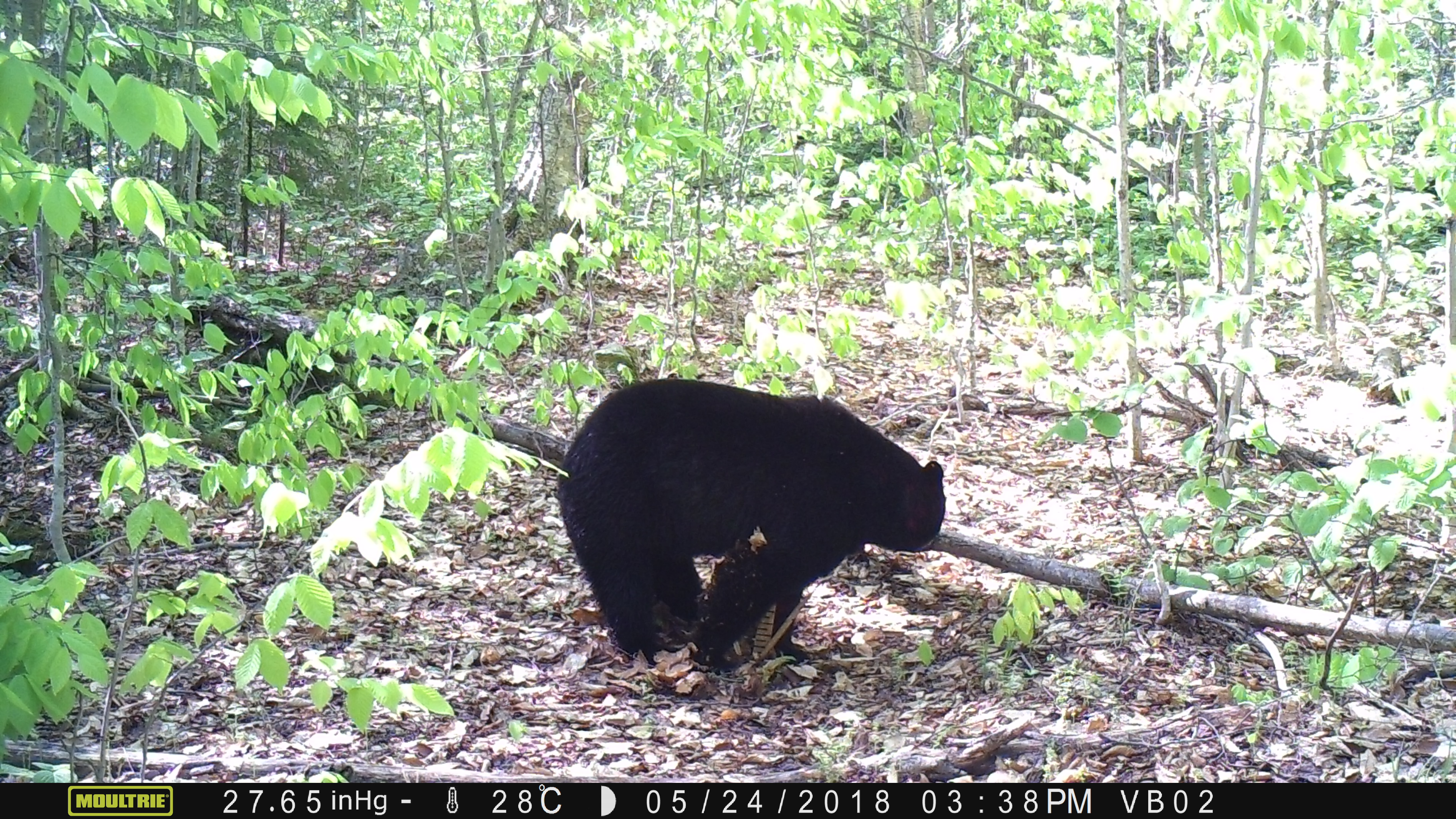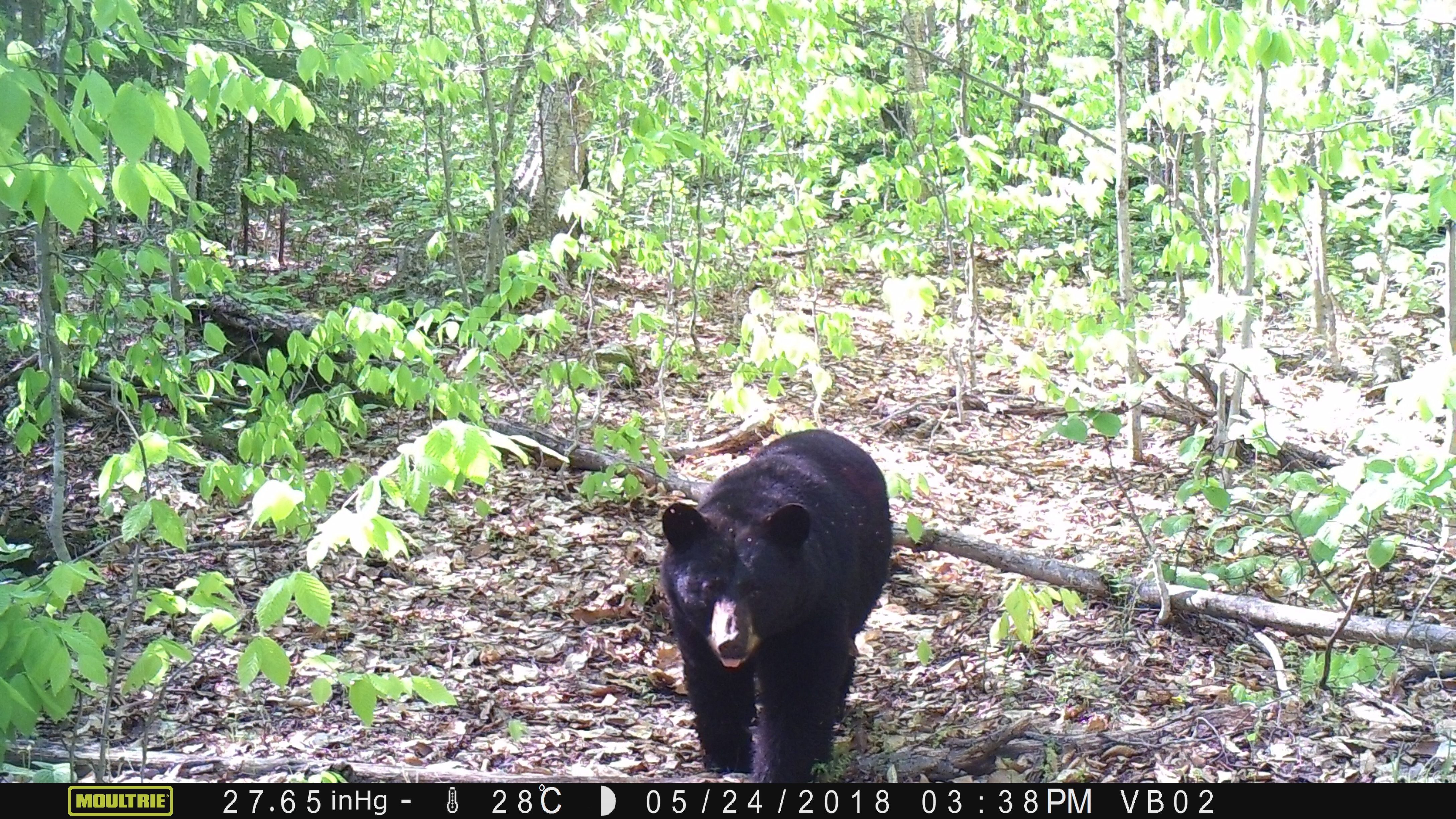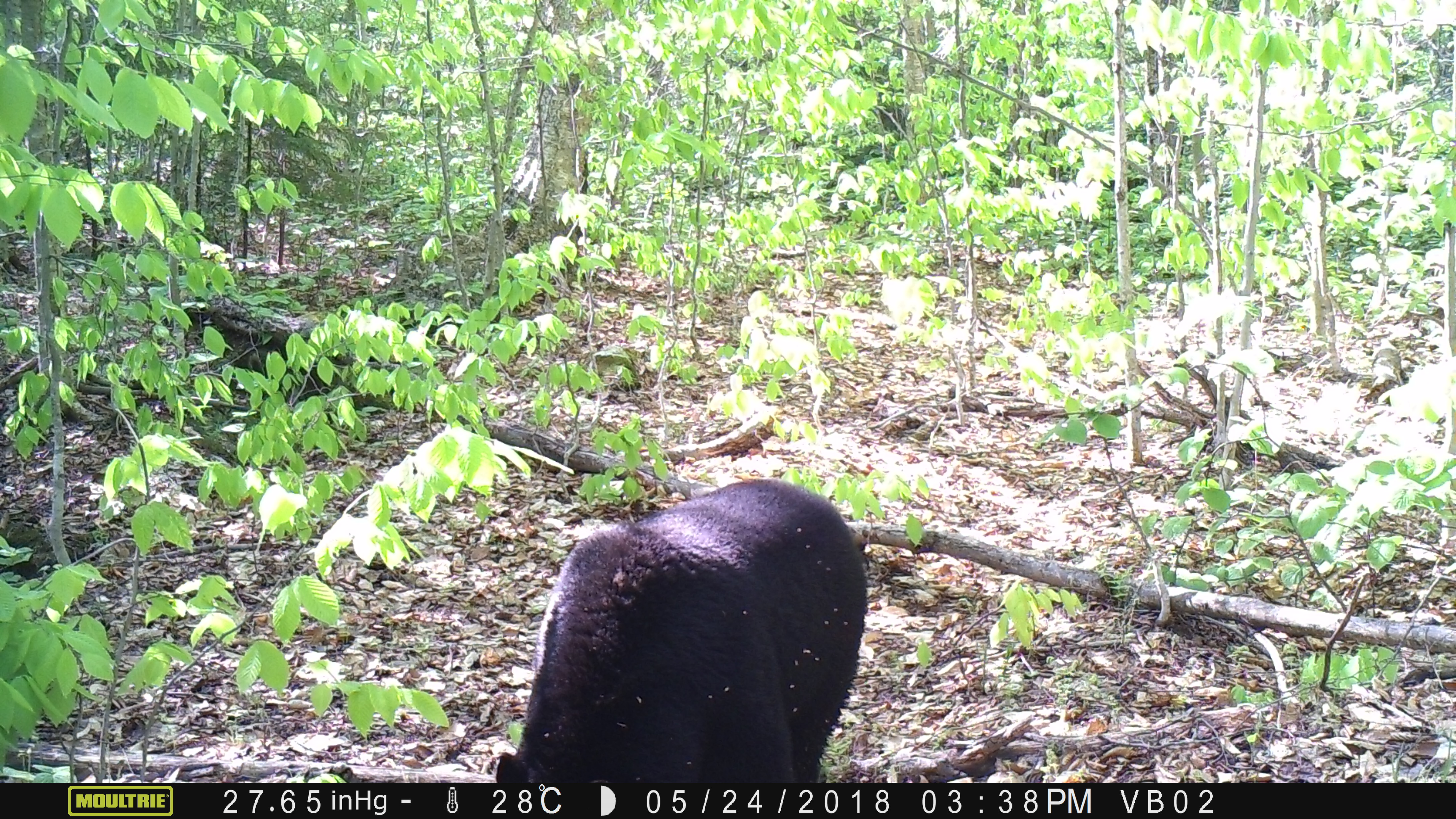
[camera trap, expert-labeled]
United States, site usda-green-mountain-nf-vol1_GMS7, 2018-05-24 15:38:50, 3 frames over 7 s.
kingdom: Animalia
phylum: Chordata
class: Mammalia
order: Carnivora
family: Ursidae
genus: Ursus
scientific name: Ursus americanus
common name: black bear